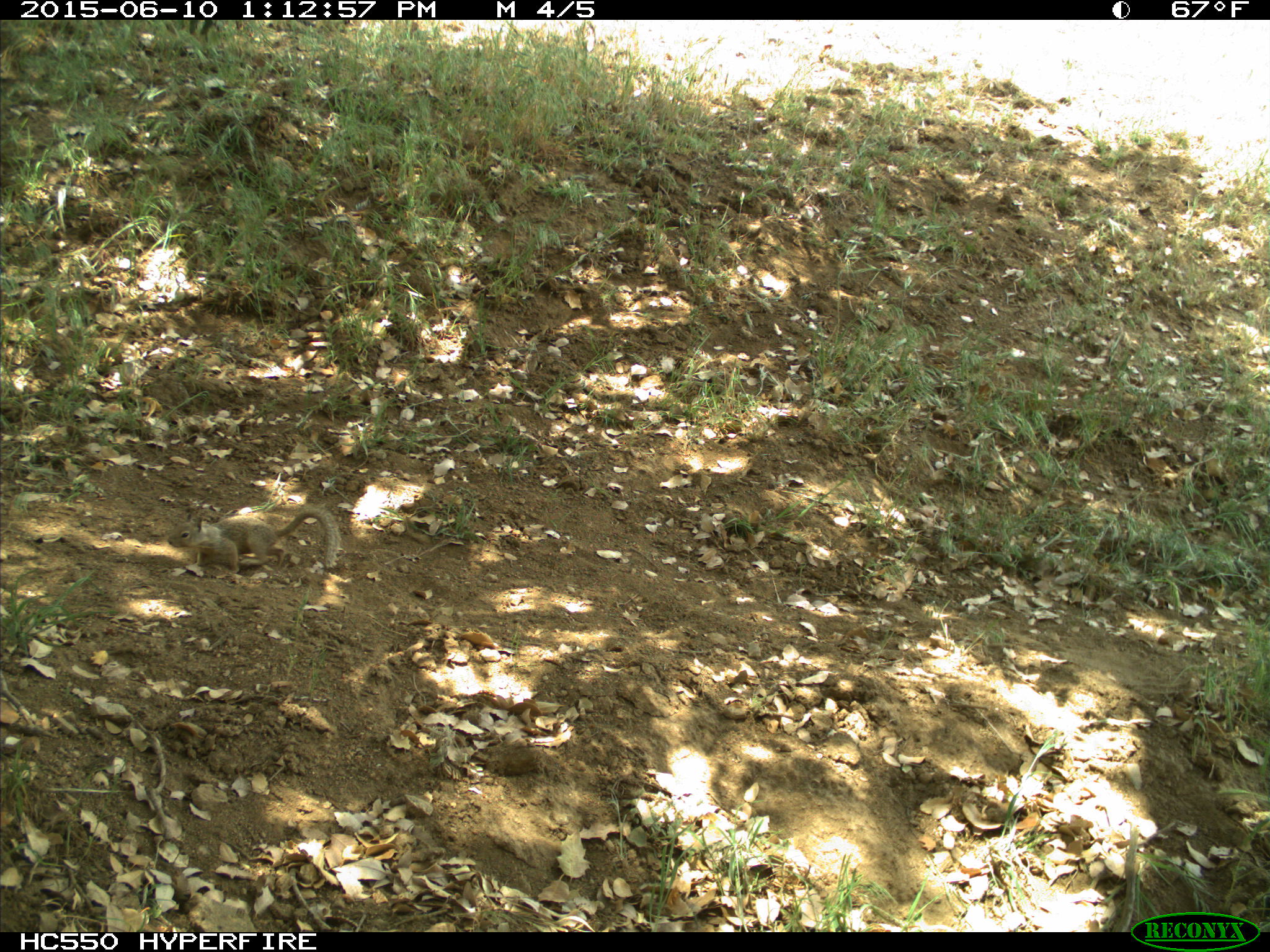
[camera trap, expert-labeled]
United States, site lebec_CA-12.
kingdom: Animalia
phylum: Chordata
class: Mammalia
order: Rodentia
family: Sciuridae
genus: Otospermophilus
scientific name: Otospermophilus beecheyi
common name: california ground squirrel